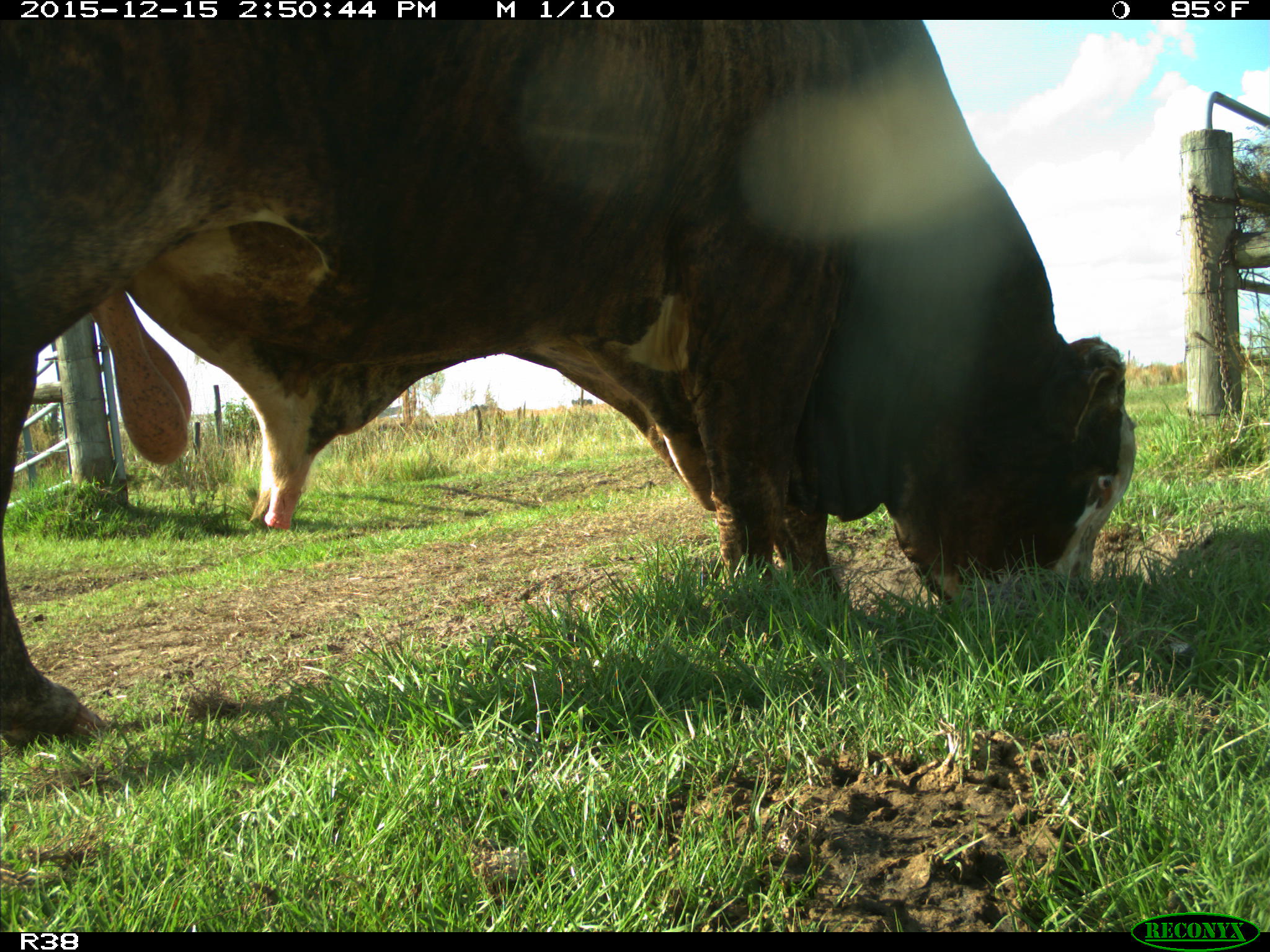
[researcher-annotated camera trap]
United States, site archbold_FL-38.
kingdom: Animalia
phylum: Chordata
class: Mammalia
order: Artiodactyla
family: Bovidae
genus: Bos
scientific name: Bos taurus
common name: domestic cow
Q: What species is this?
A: Bos taurus (domestic cow).